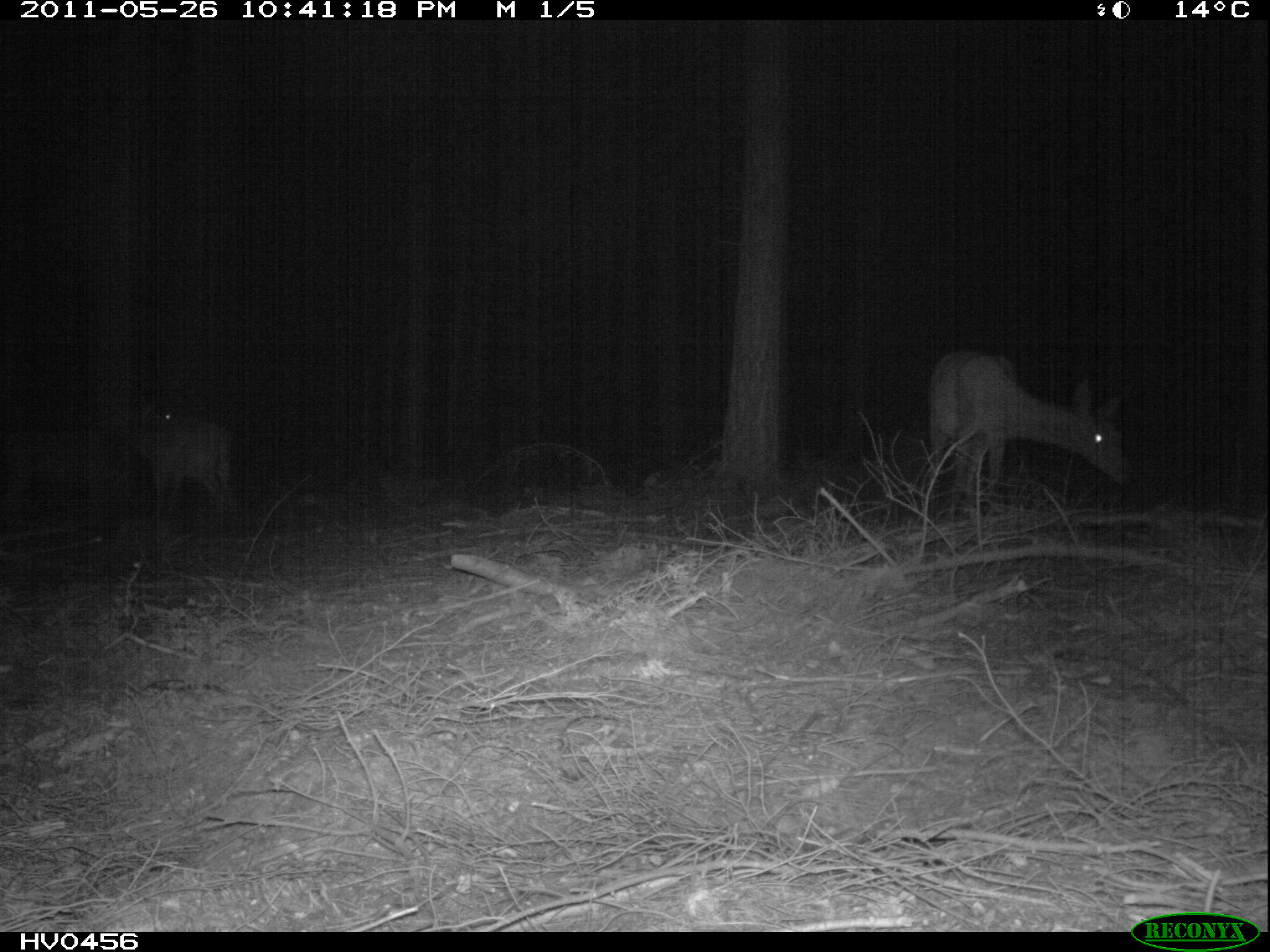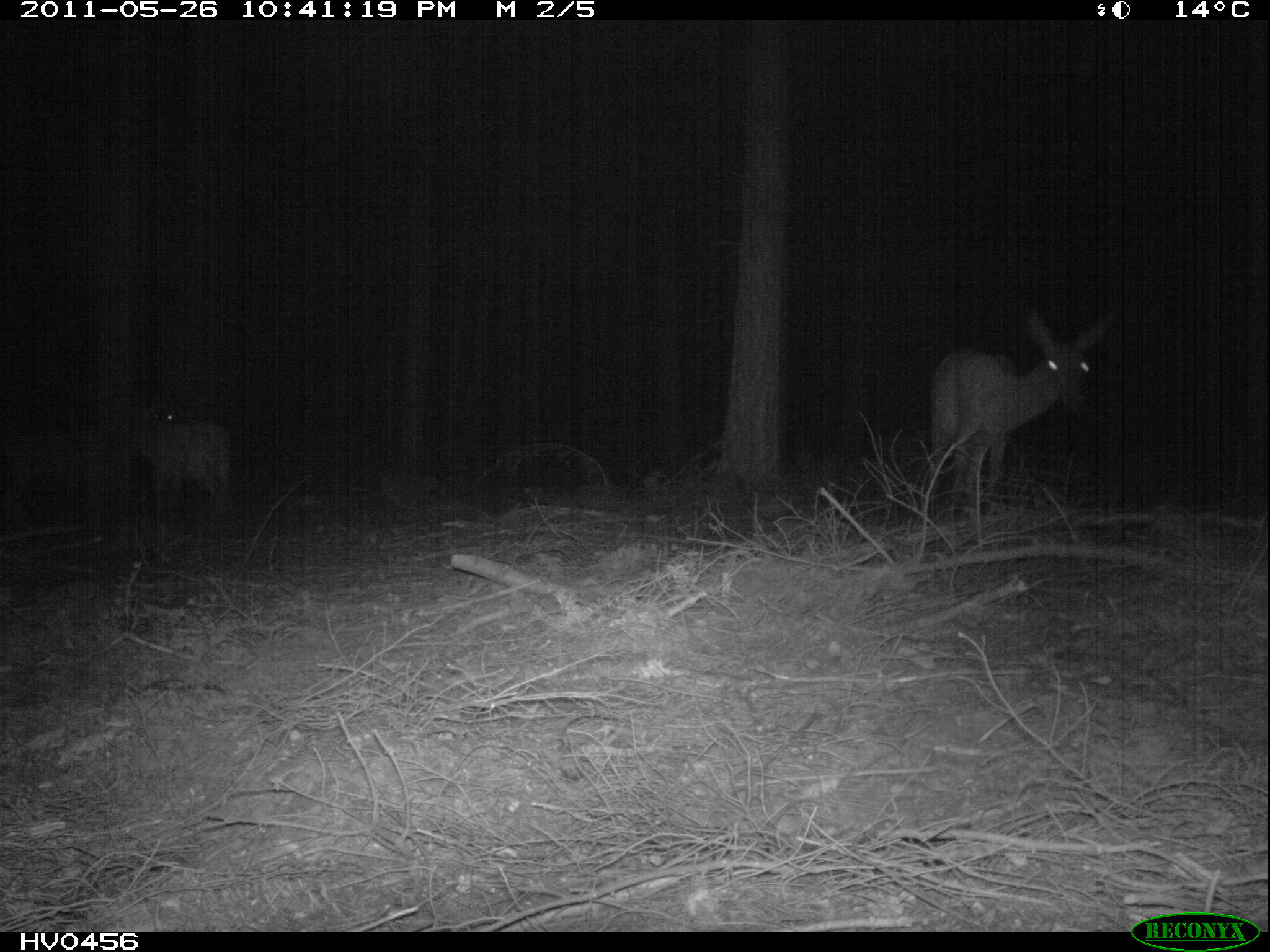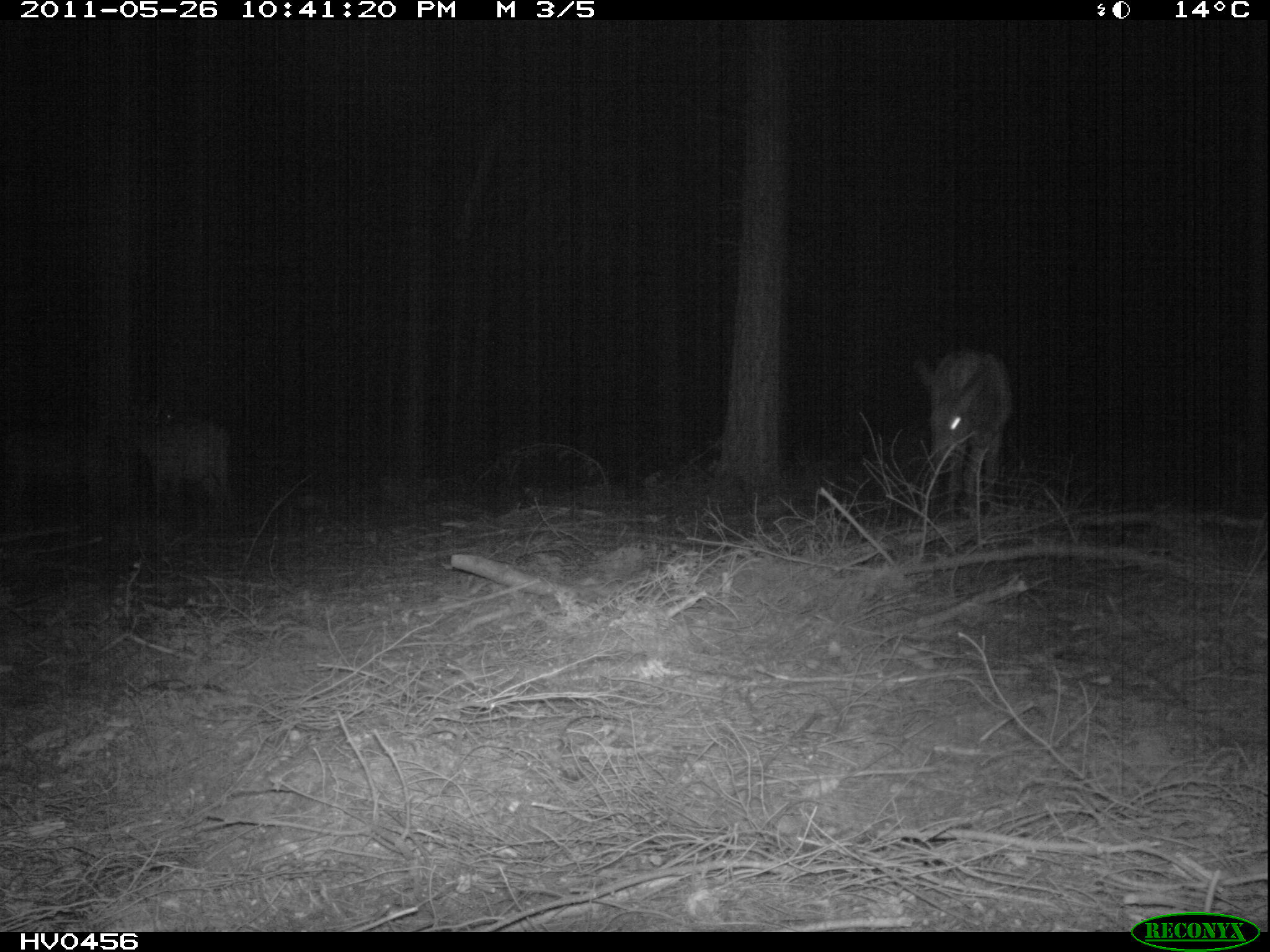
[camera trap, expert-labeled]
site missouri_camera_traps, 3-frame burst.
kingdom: Animalia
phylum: Chordata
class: Mammalia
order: Artiodactyla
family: Cervidae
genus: Cervus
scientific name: Cervus elaphus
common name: red deer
Red deer (Cervus elaphus). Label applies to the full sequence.